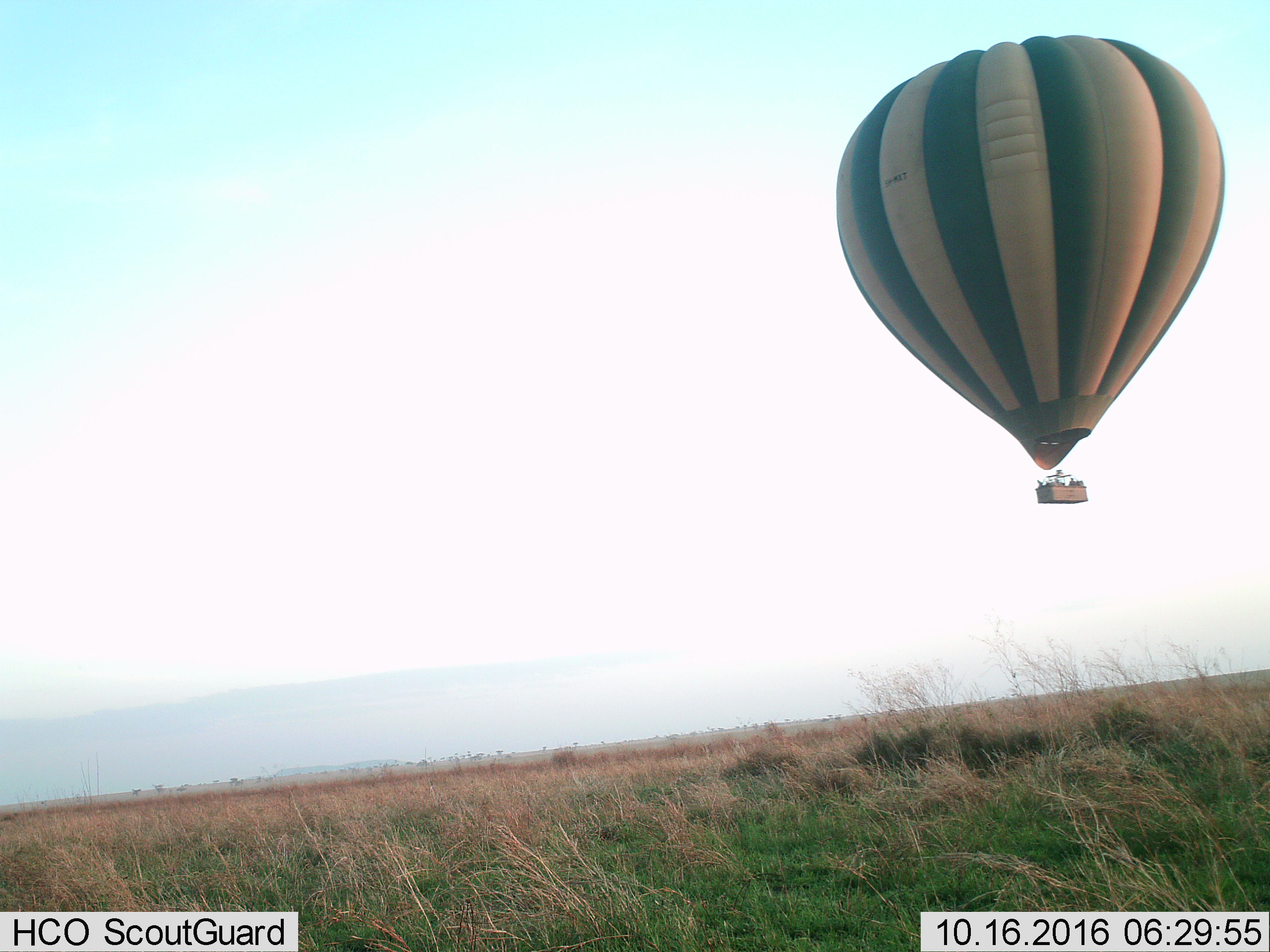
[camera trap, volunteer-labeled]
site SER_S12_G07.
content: unidentified animal